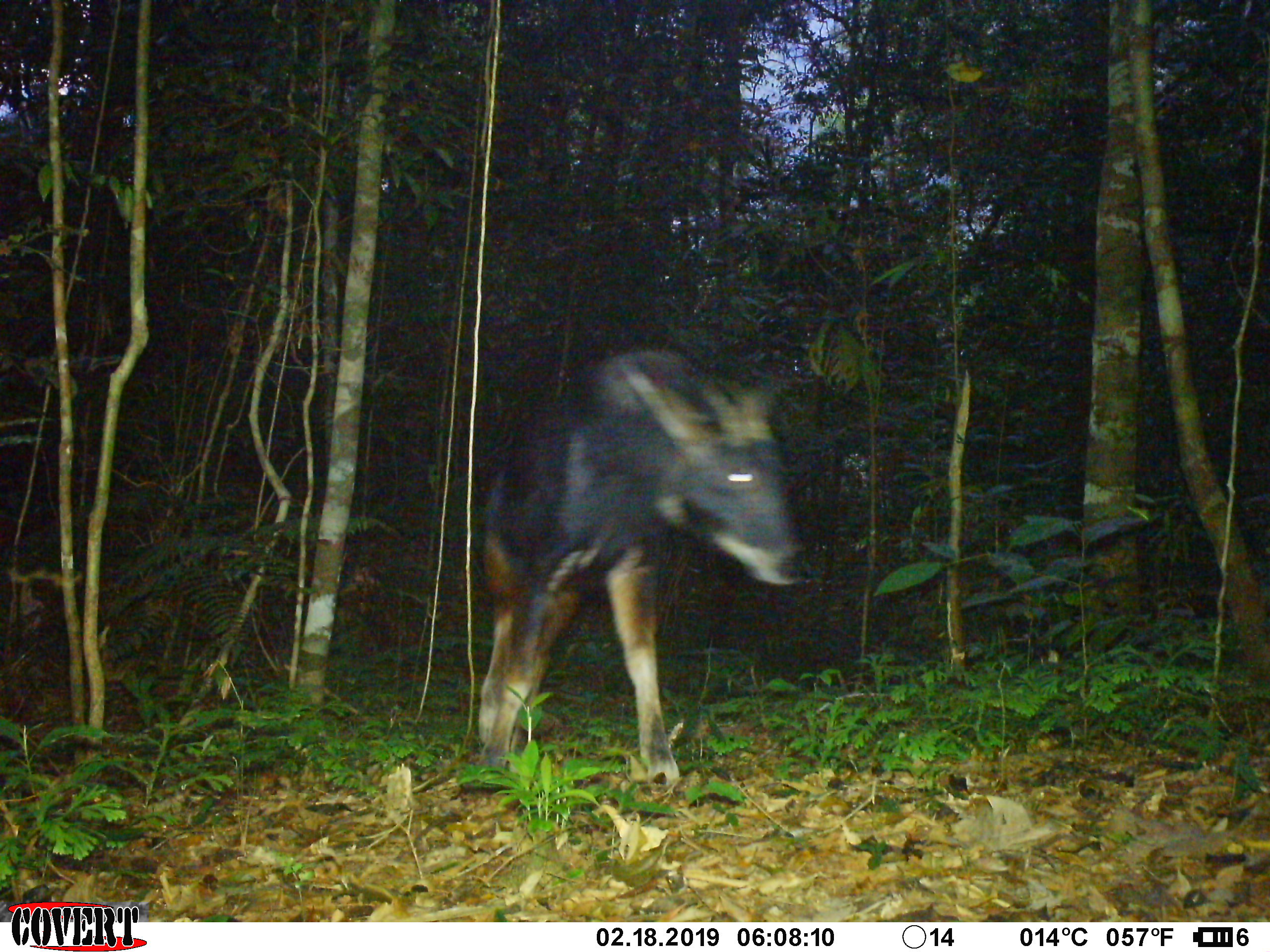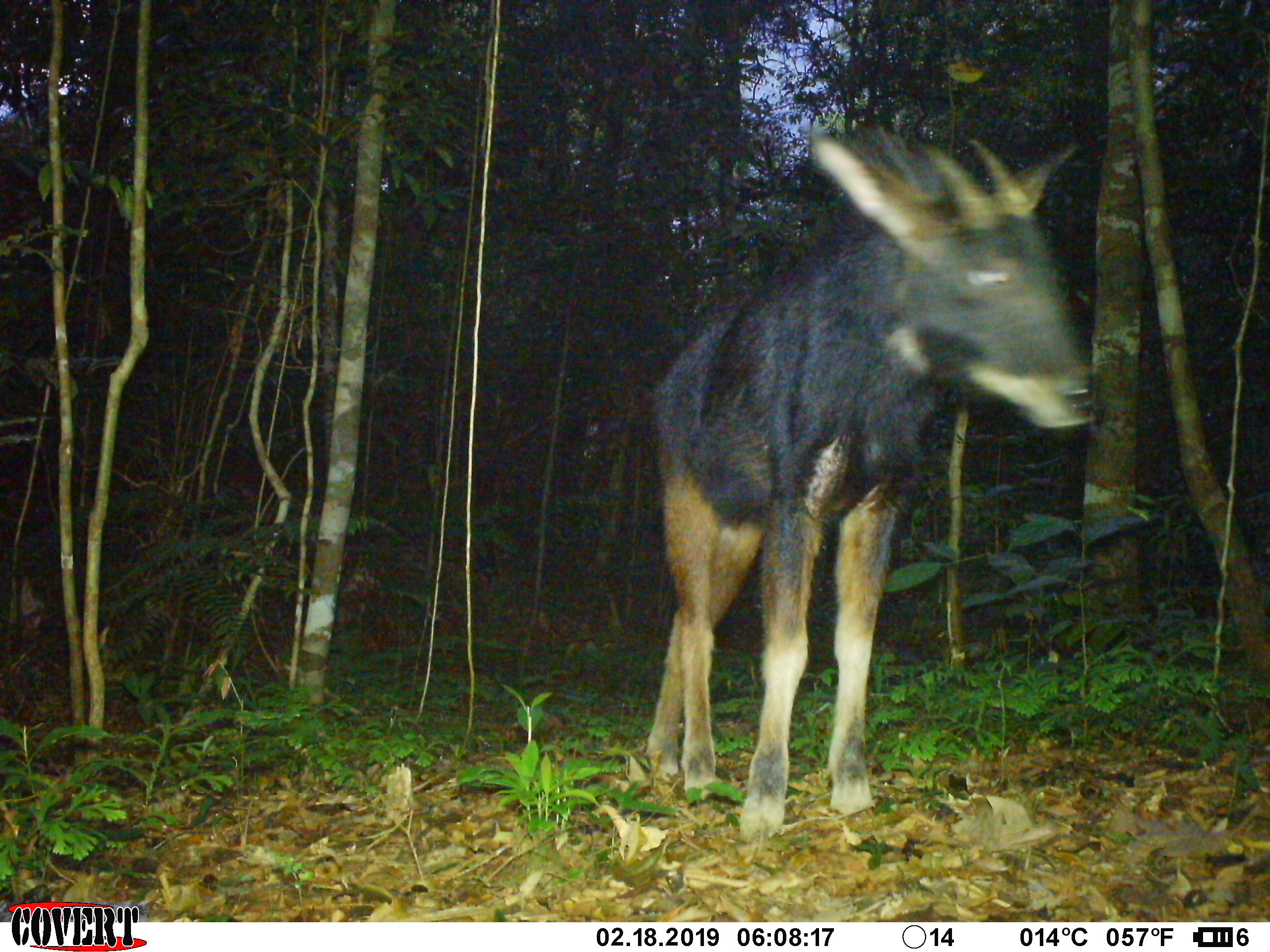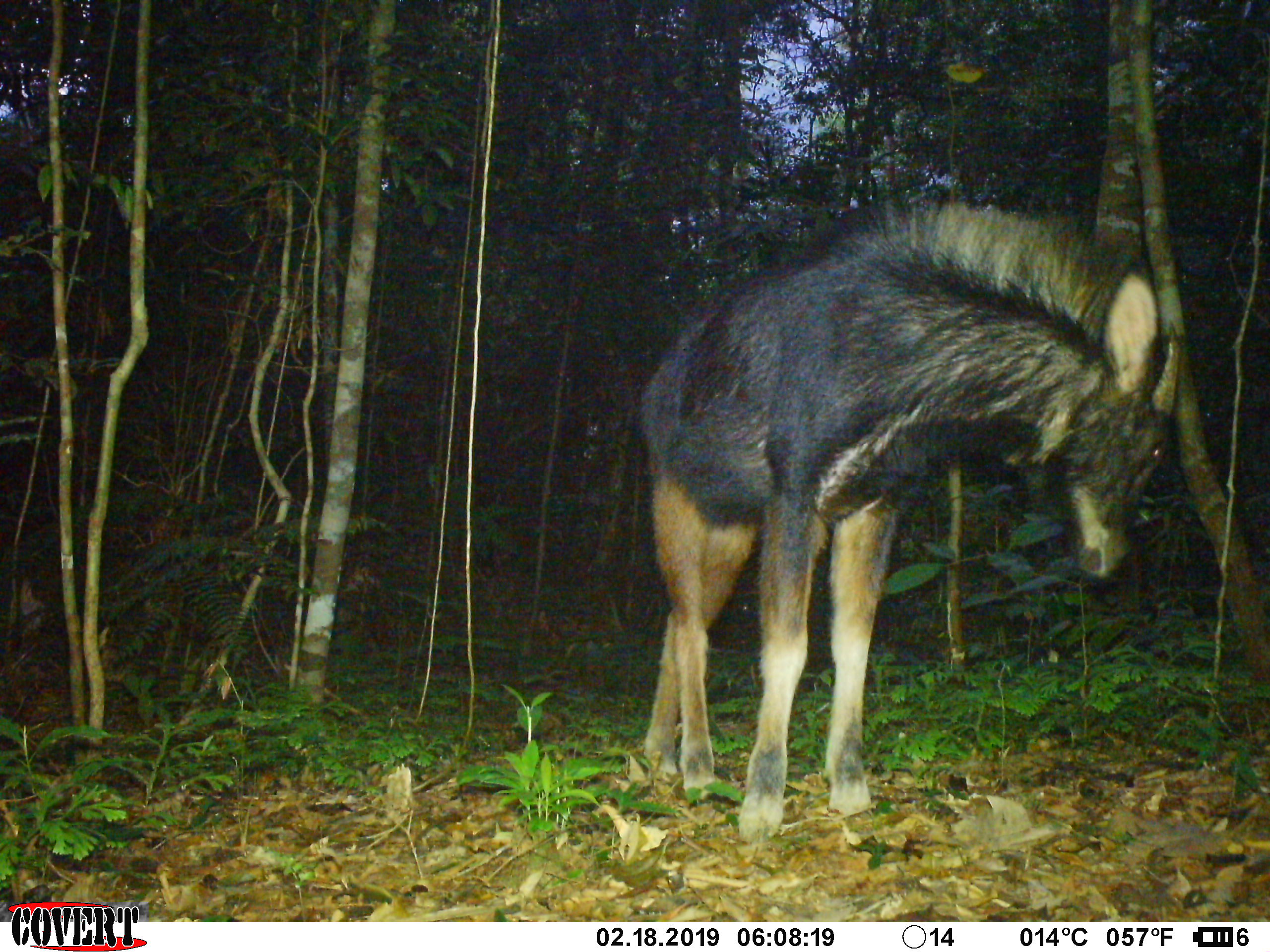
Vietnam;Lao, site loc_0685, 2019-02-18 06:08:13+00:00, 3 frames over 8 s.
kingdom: Animalia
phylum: Chordata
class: Mammalia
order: Artiodactyla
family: Bovidae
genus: Capricornis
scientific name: Capricornis sumatraensis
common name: chinese serow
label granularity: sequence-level